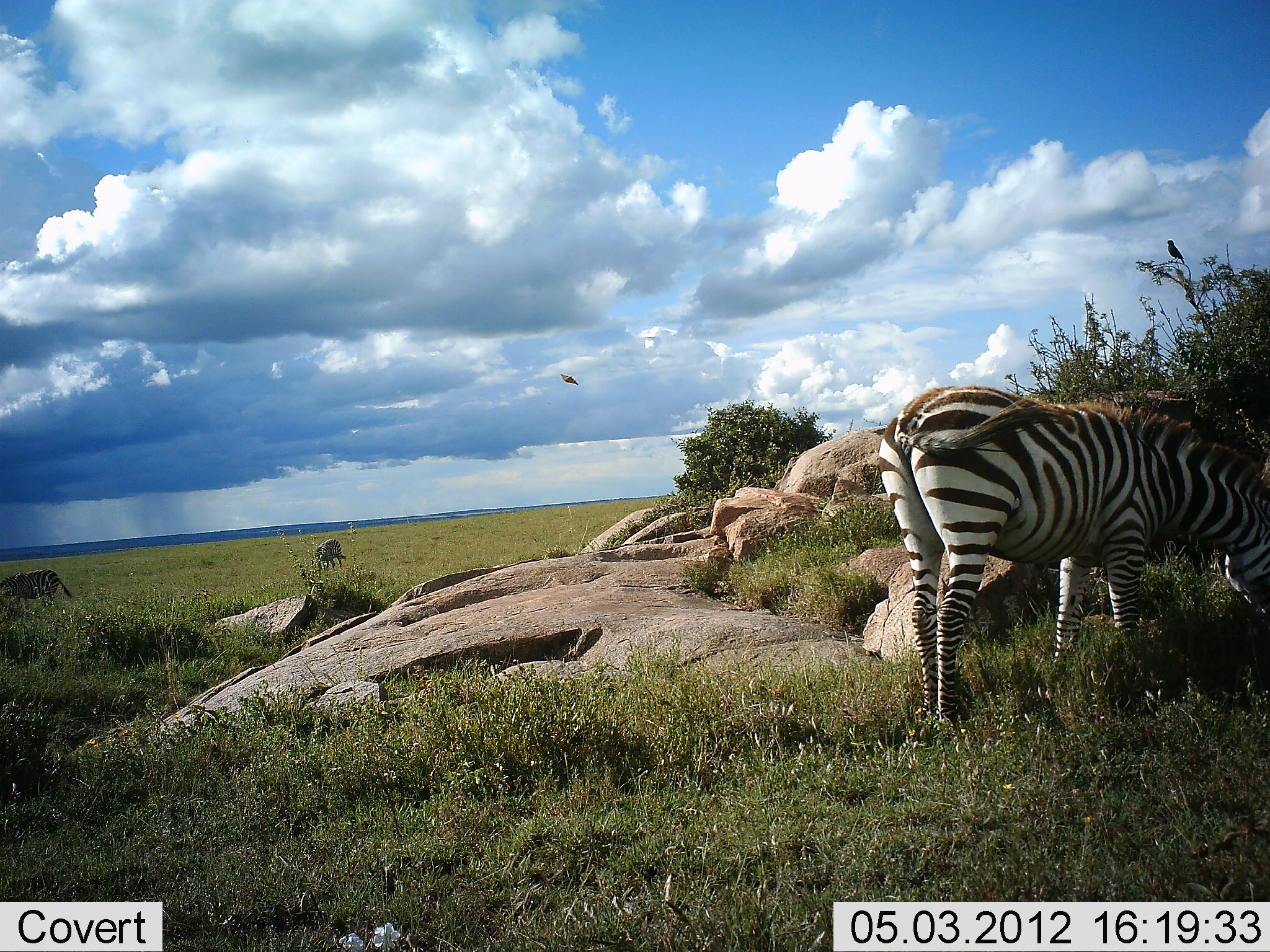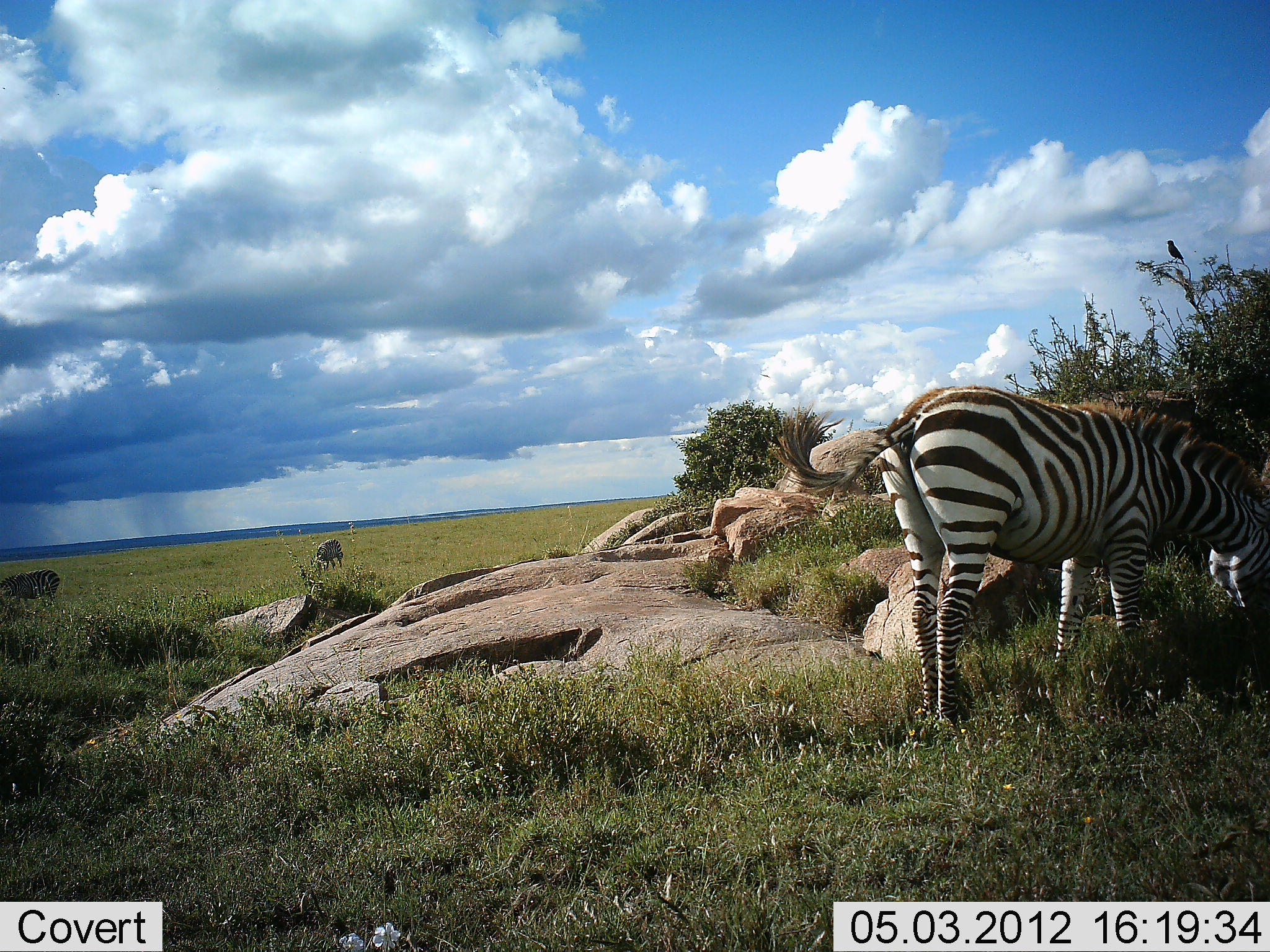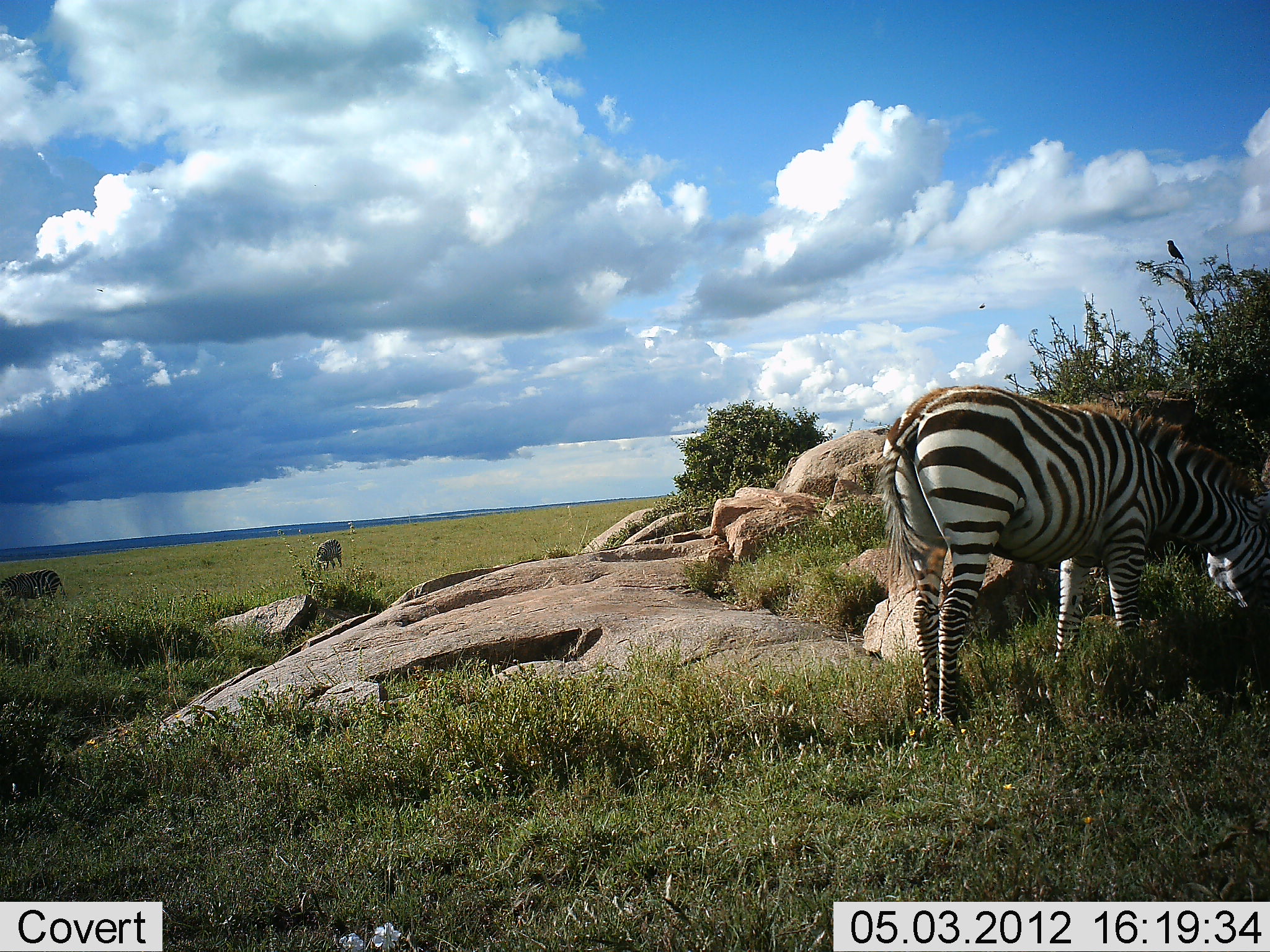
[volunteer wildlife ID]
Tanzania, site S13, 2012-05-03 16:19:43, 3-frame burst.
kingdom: Animalia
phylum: Chordata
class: Mammalia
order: Perissodactyla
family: Equidae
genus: Equus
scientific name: Equus quagga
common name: plains zebra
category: zebra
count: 3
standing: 45%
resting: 0%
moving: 0%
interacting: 0%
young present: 0%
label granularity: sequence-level